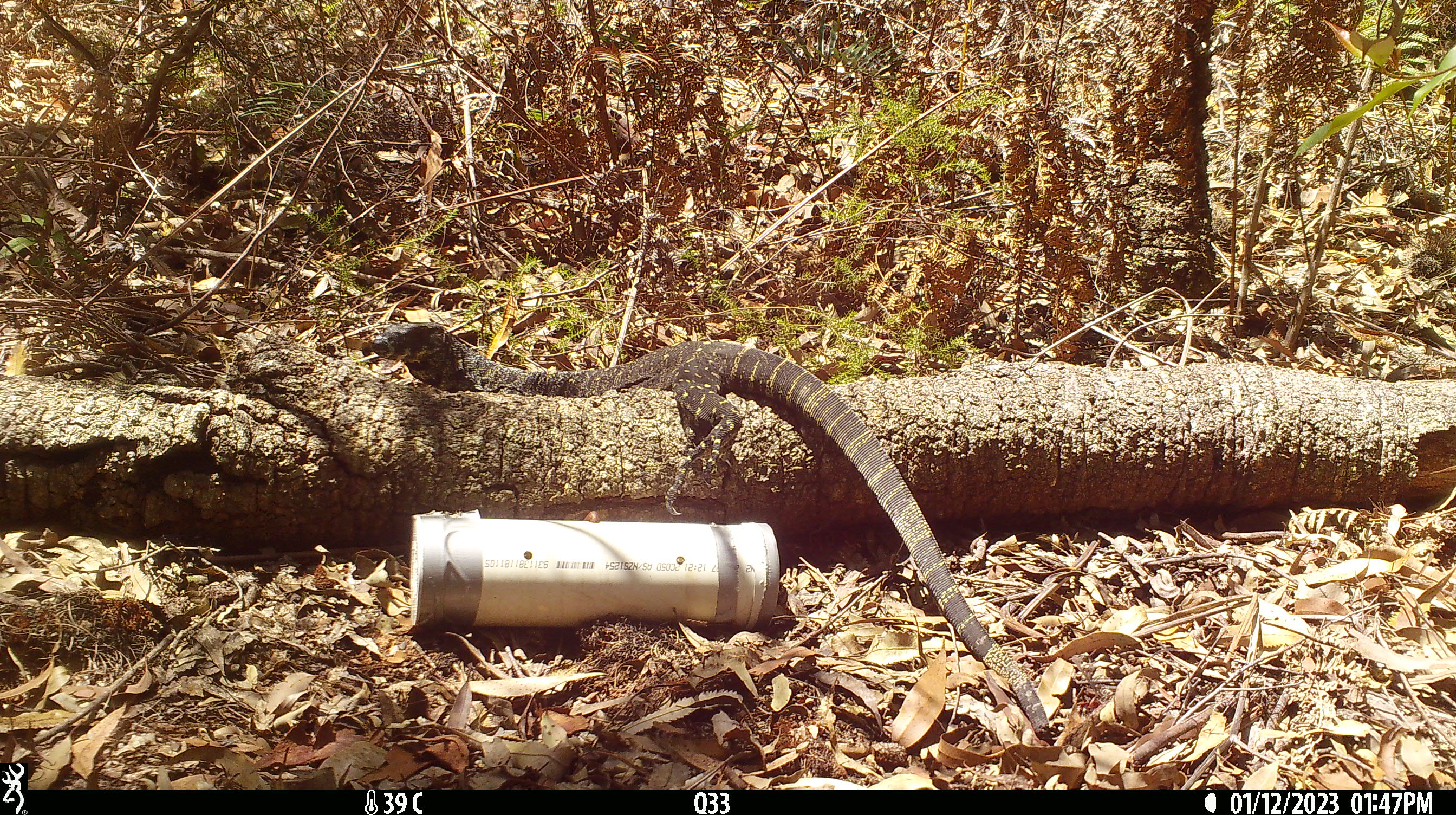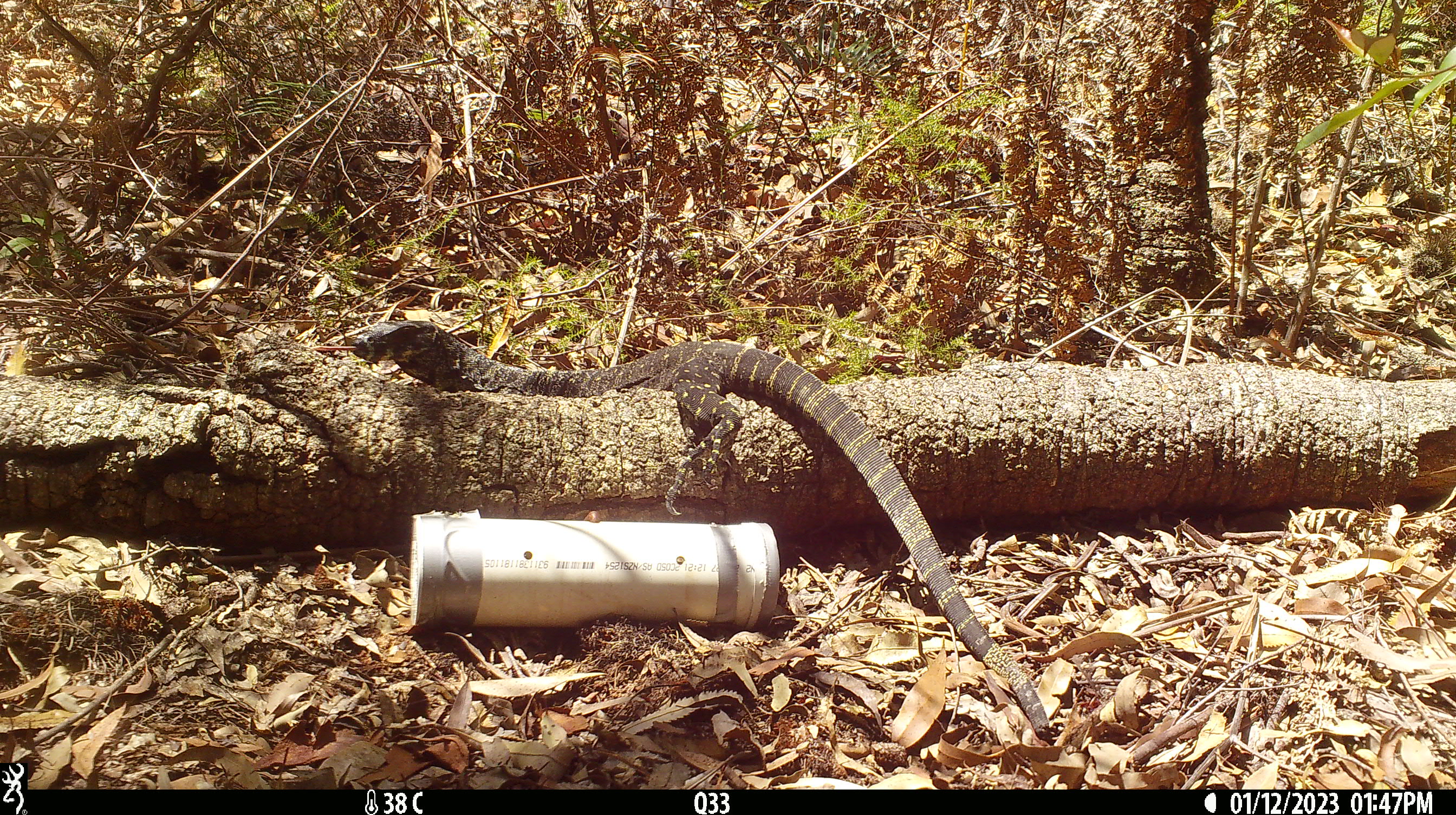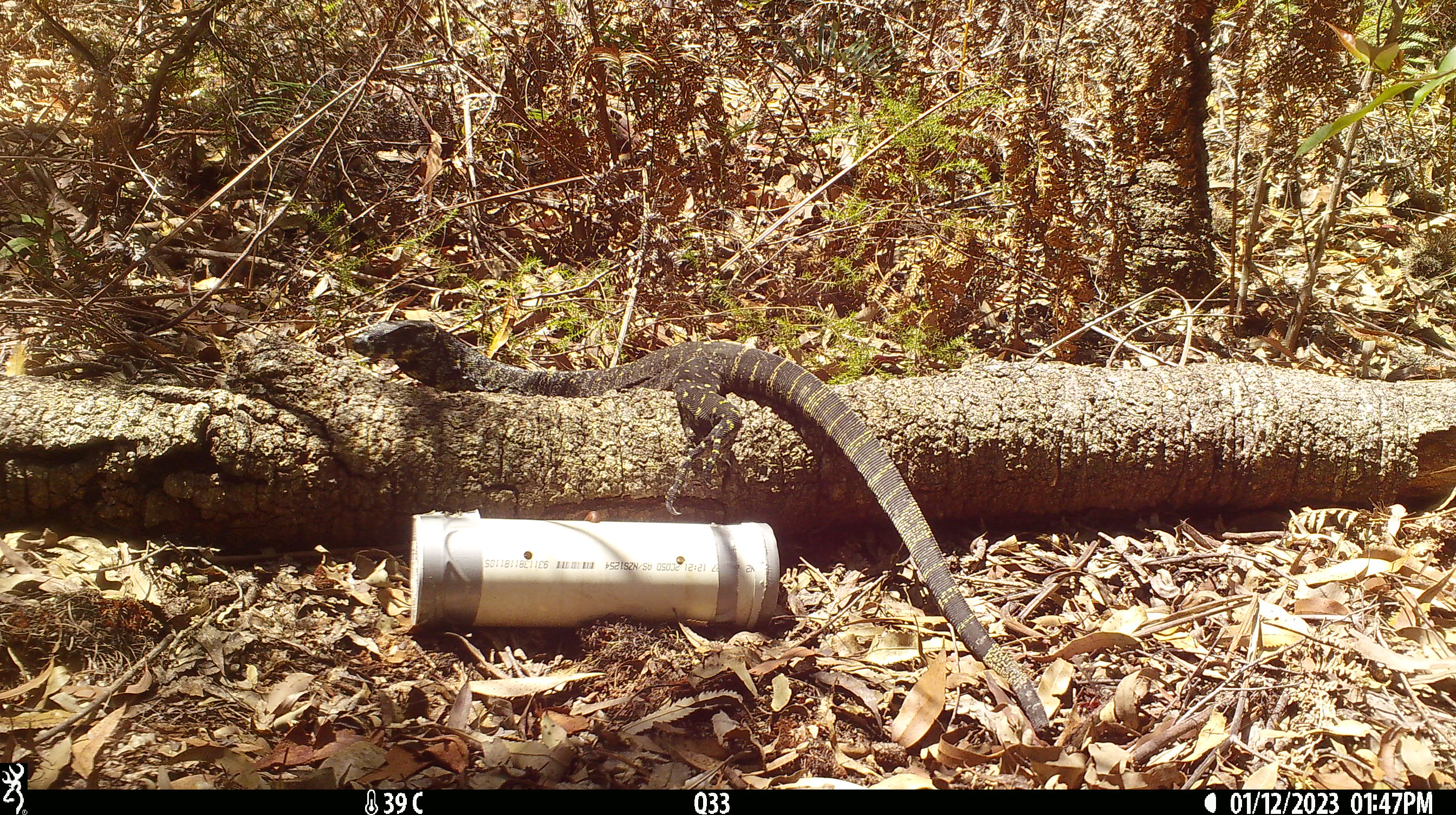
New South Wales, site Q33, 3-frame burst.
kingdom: Animalia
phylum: Chordata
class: Reptilia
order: Squamata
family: Varanidae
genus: Varanus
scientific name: Varanus varius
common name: lace monitor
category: goanna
Goanna (lace monitor) (Varanus varius).